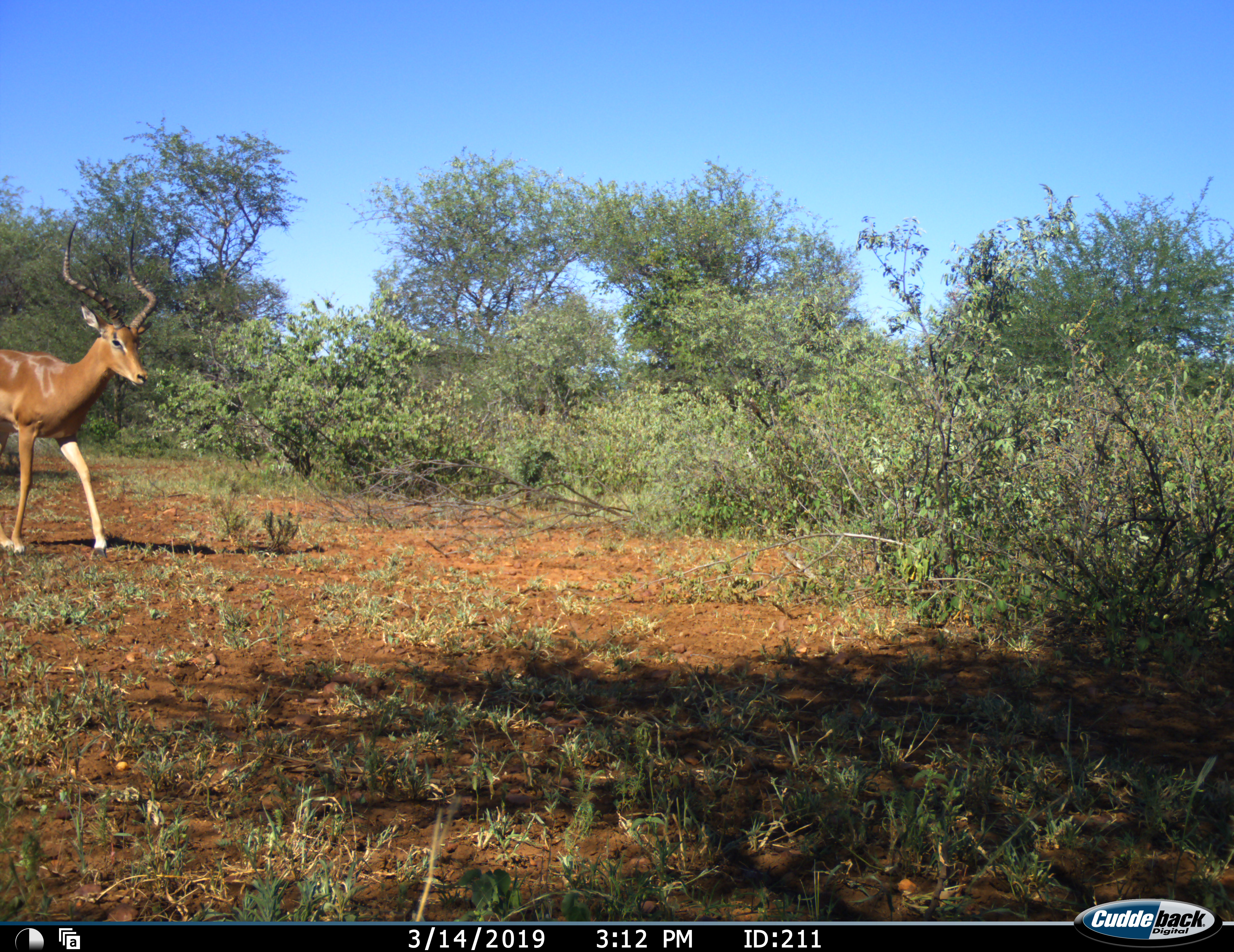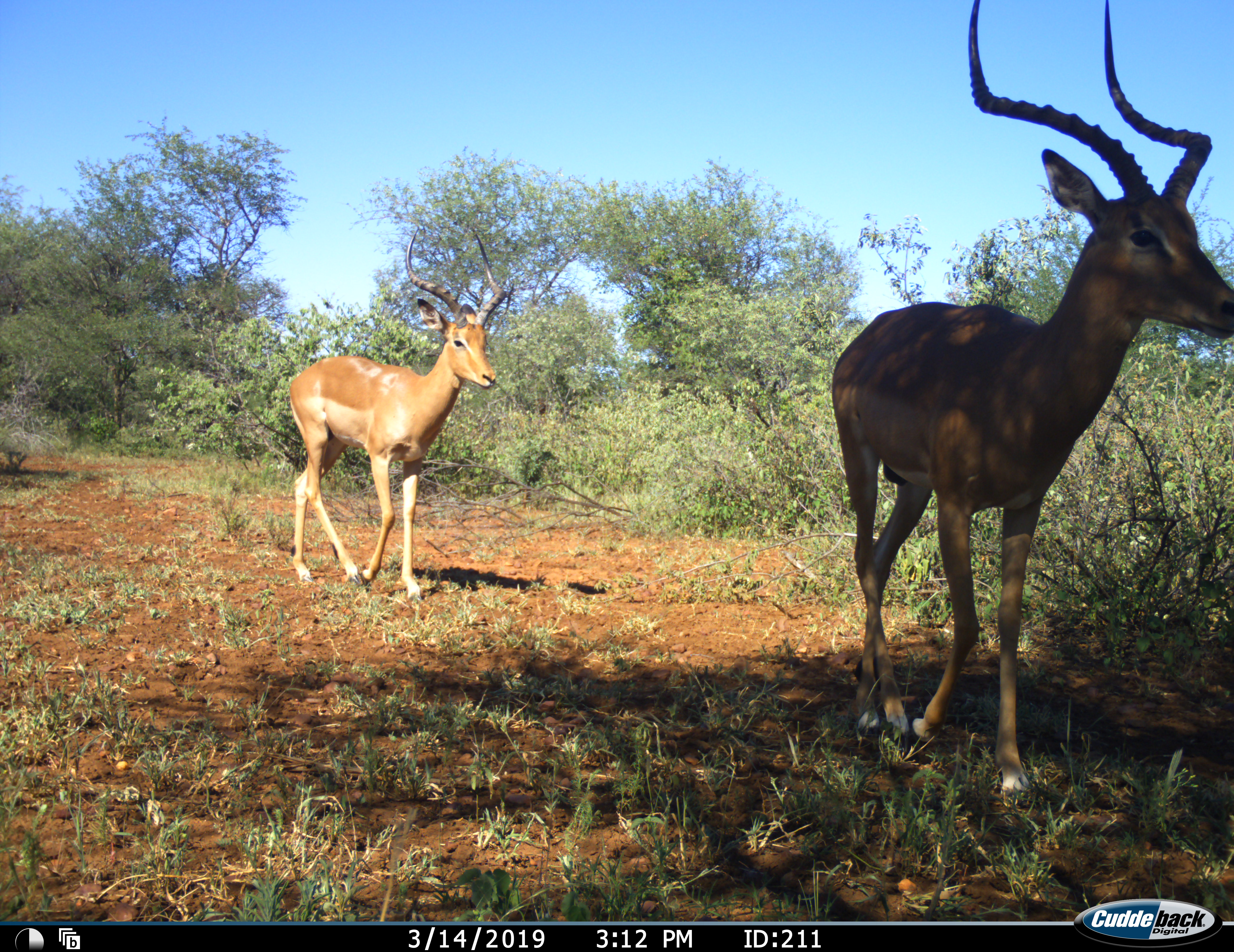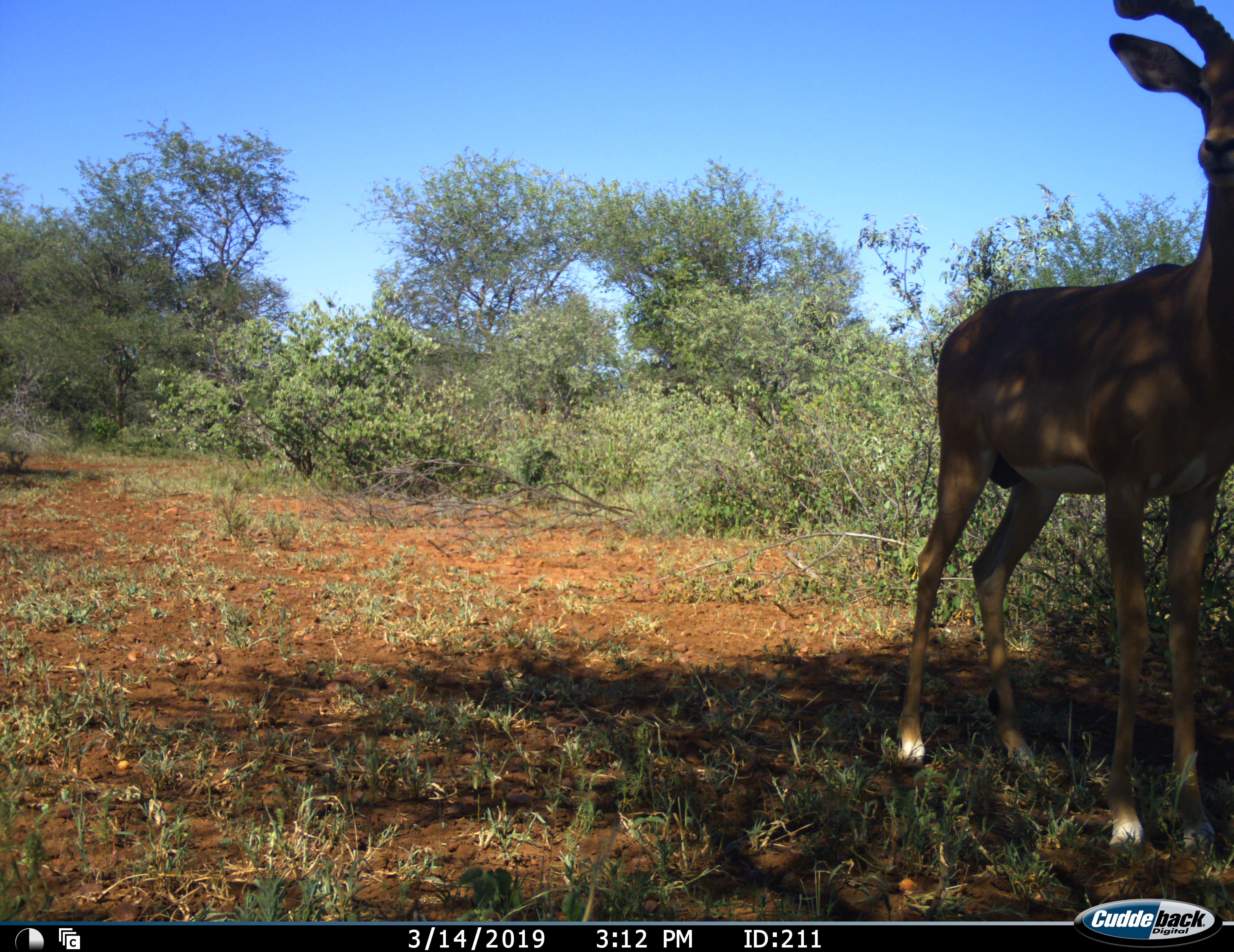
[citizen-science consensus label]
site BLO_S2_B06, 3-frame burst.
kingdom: Animalia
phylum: Chordata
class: Mammalia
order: Artiodactyla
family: Bovidae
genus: Aepyceros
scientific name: Aepyceros melampus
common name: impala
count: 2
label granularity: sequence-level